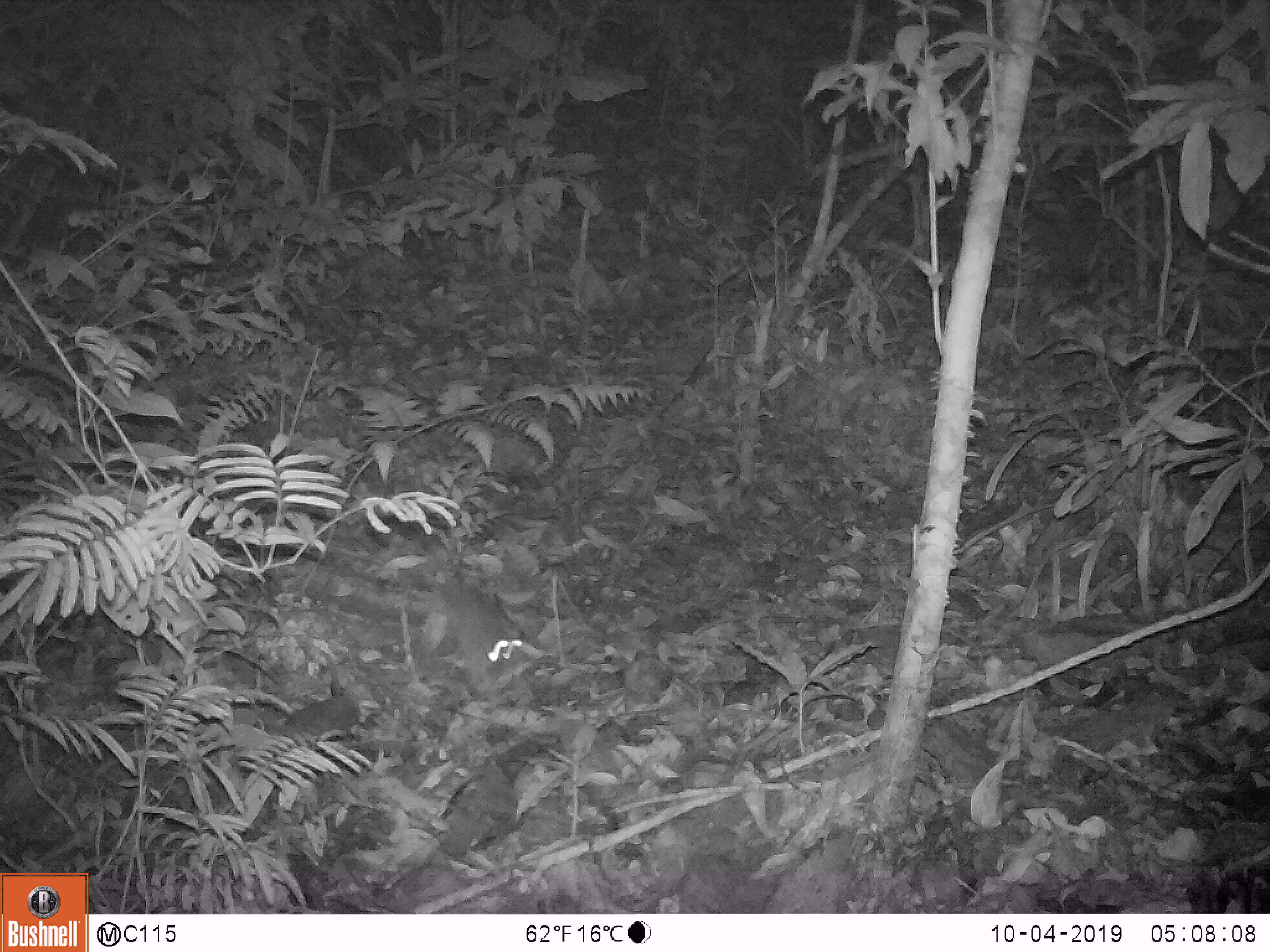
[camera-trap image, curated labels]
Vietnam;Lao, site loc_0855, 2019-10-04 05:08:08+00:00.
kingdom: Animalia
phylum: Chordata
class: Mammalia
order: Rodentia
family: Muridae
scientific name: Muridae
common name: old-world mice and rats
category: unidentified murid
Unidentified murid (old-world mice and rats) (Muridae). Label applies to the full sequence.